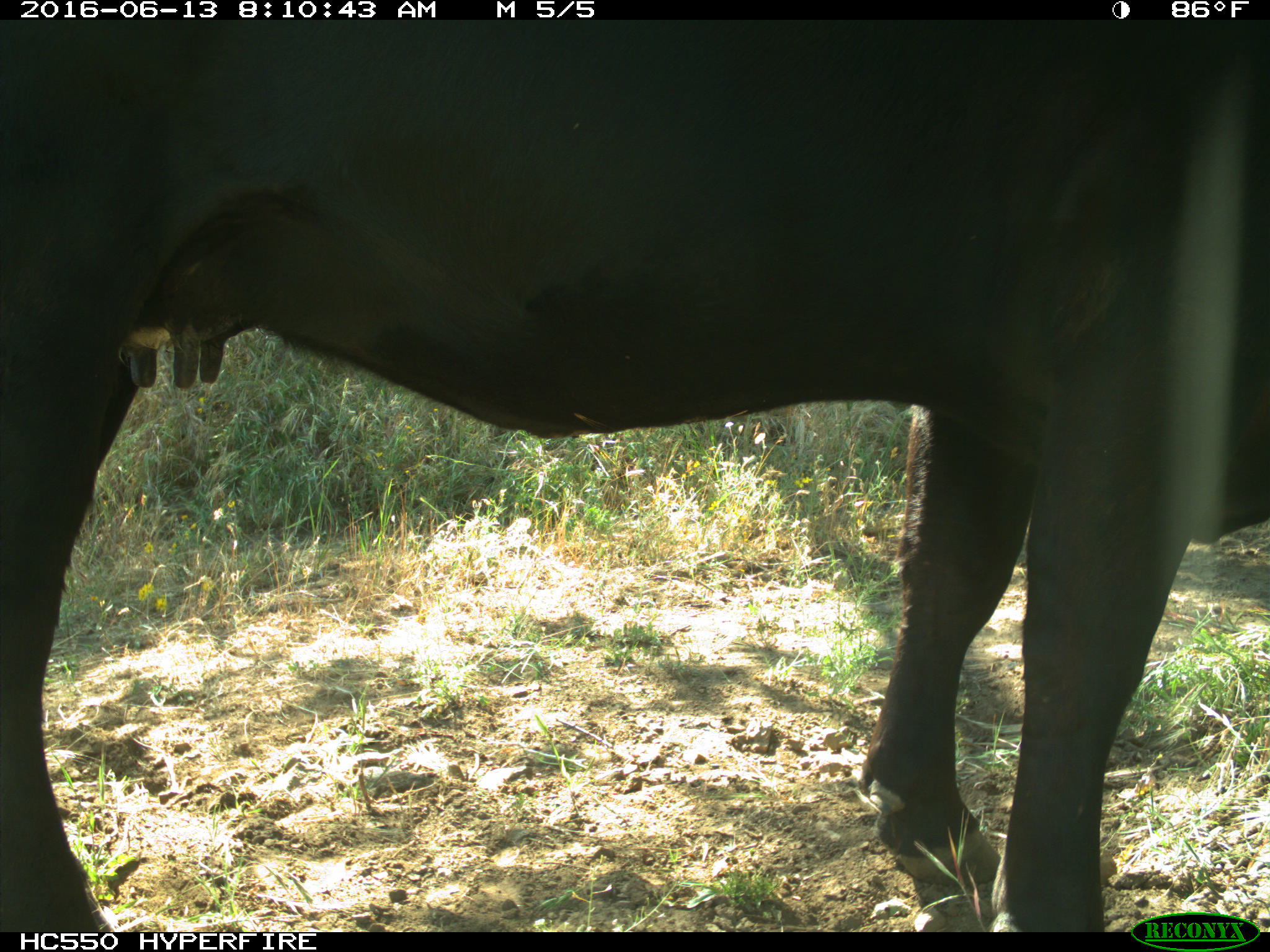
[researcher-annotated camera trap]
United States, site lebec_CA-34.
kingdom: Animalia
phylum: Chordata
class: Mammalia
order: Artiodactyla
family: Bovidae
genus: Bos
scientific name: Bos taurus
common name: domestic cow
Bos taurus (domestic cow).